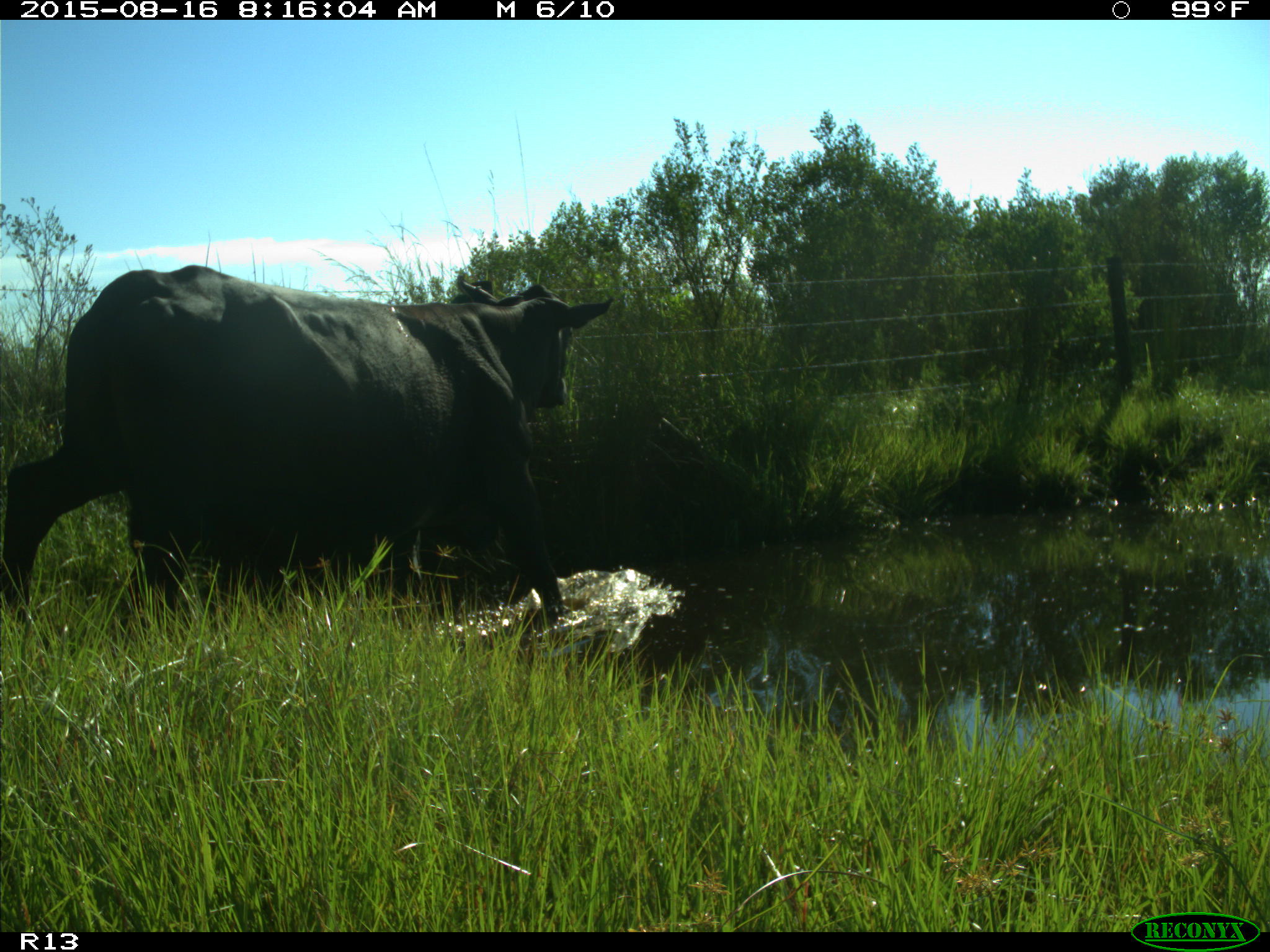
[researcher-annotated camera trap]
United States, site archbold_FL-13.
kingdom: Animalia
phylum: Chordata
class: Mammalia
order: Artiodactyla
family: Bovidae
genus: Bos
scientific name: Bos taurus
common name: domestic cow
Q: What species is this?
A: Bos taurus (domestic cow).